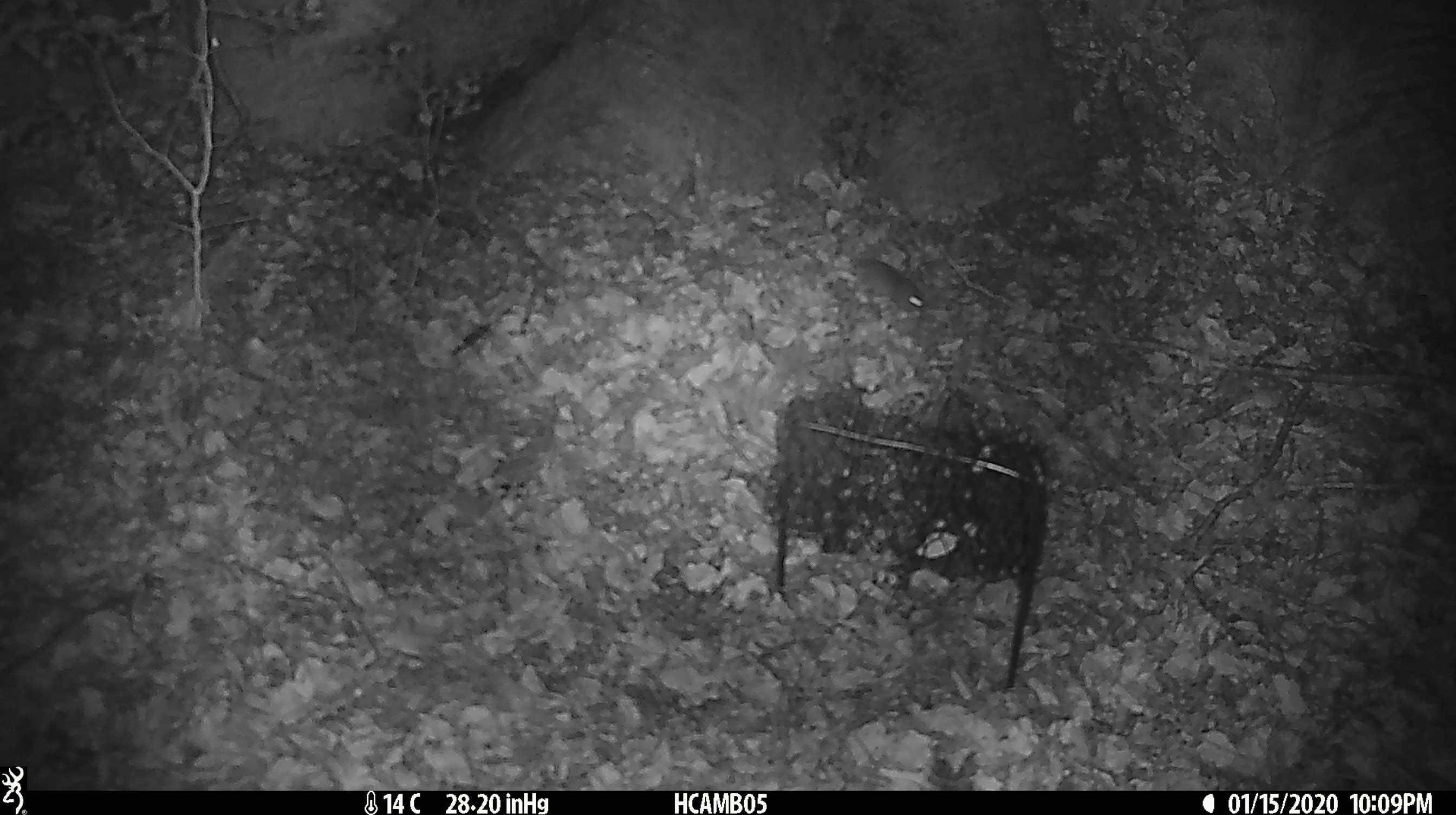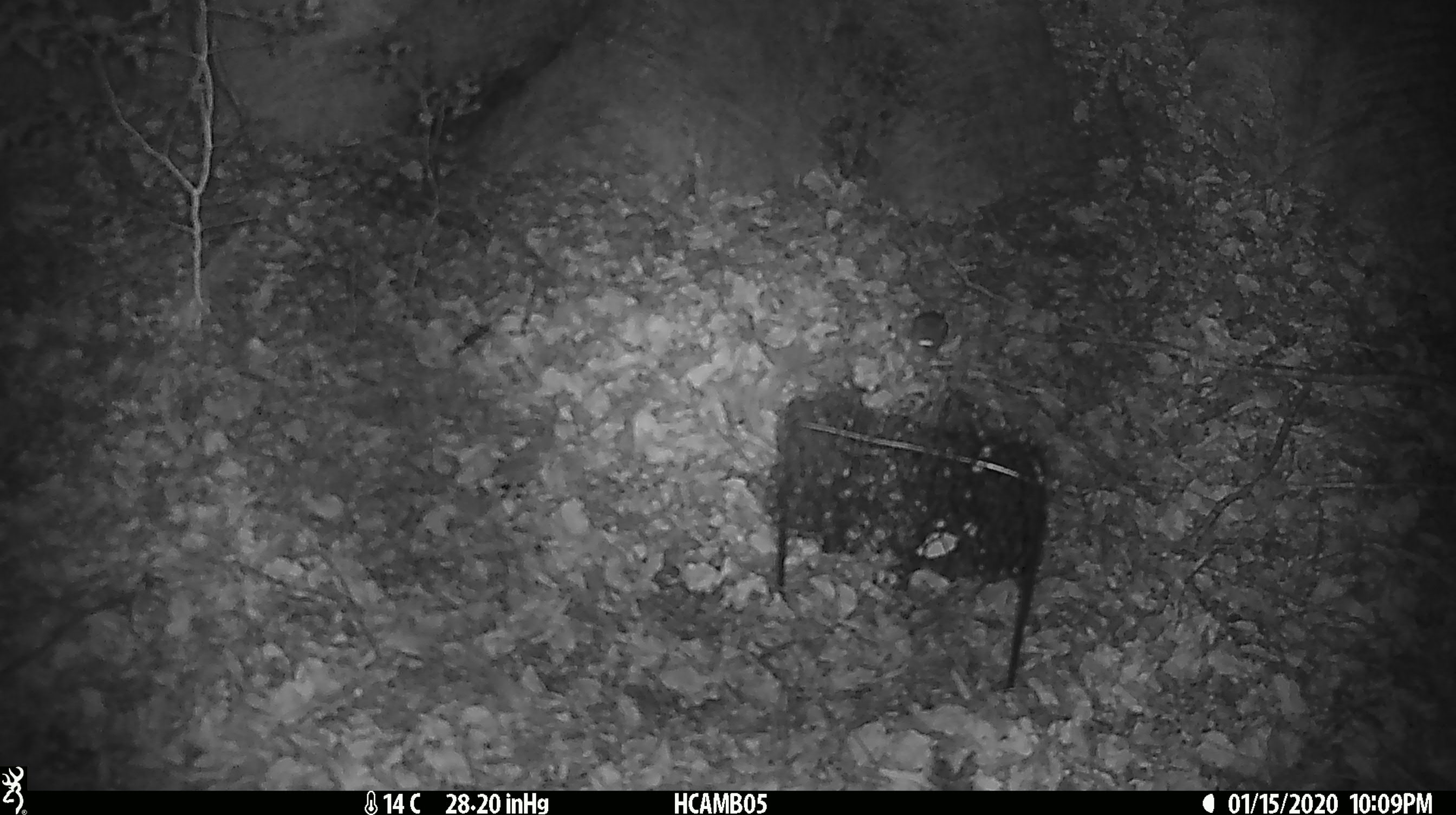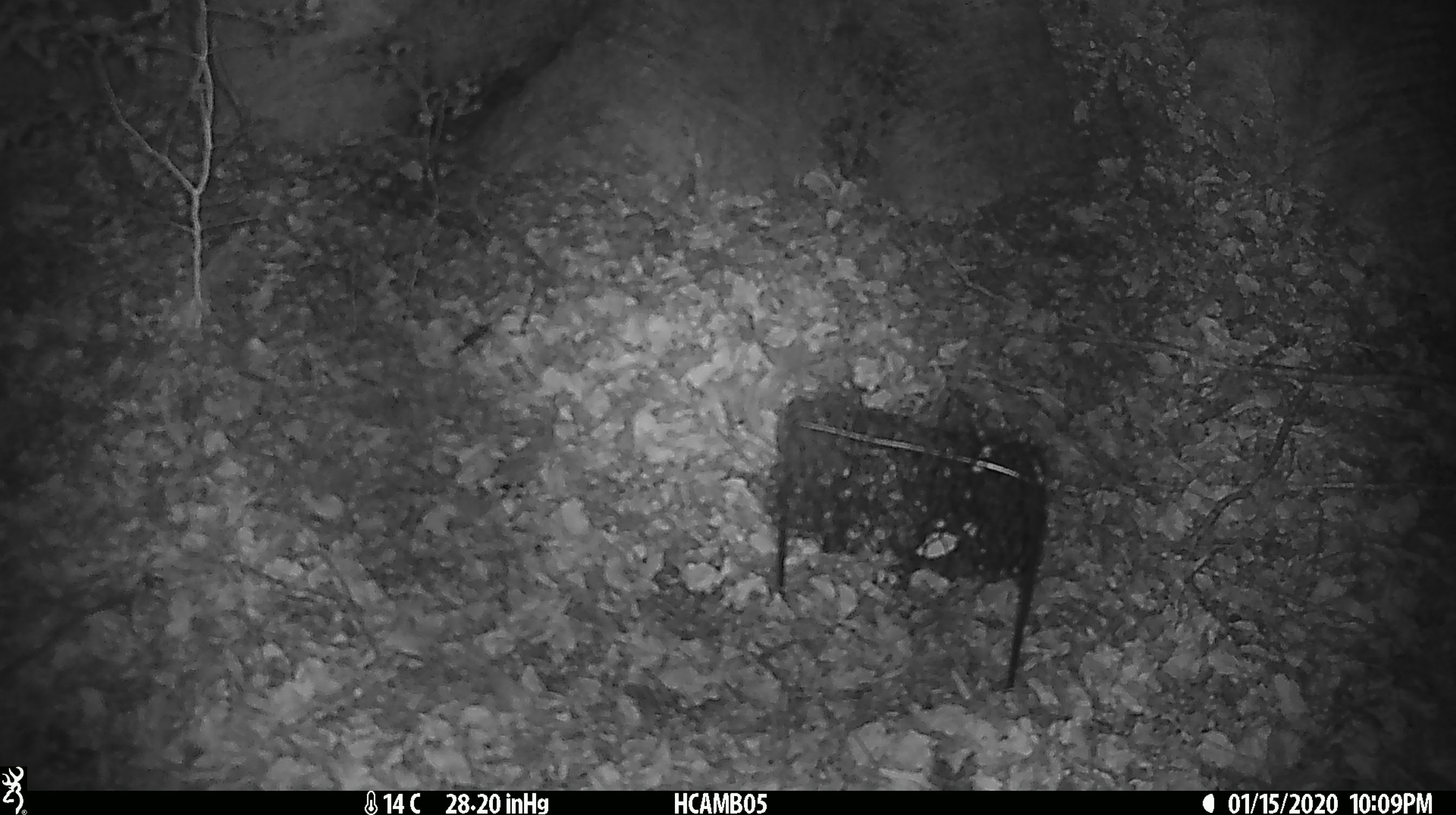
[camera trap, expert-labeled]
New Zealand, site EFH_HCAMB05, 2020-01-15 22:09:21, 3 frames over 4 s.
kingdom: Animalia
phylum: Chordata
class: Mammalia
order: Rodentia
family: Muridae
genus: Mus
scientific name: Mus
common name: mouse